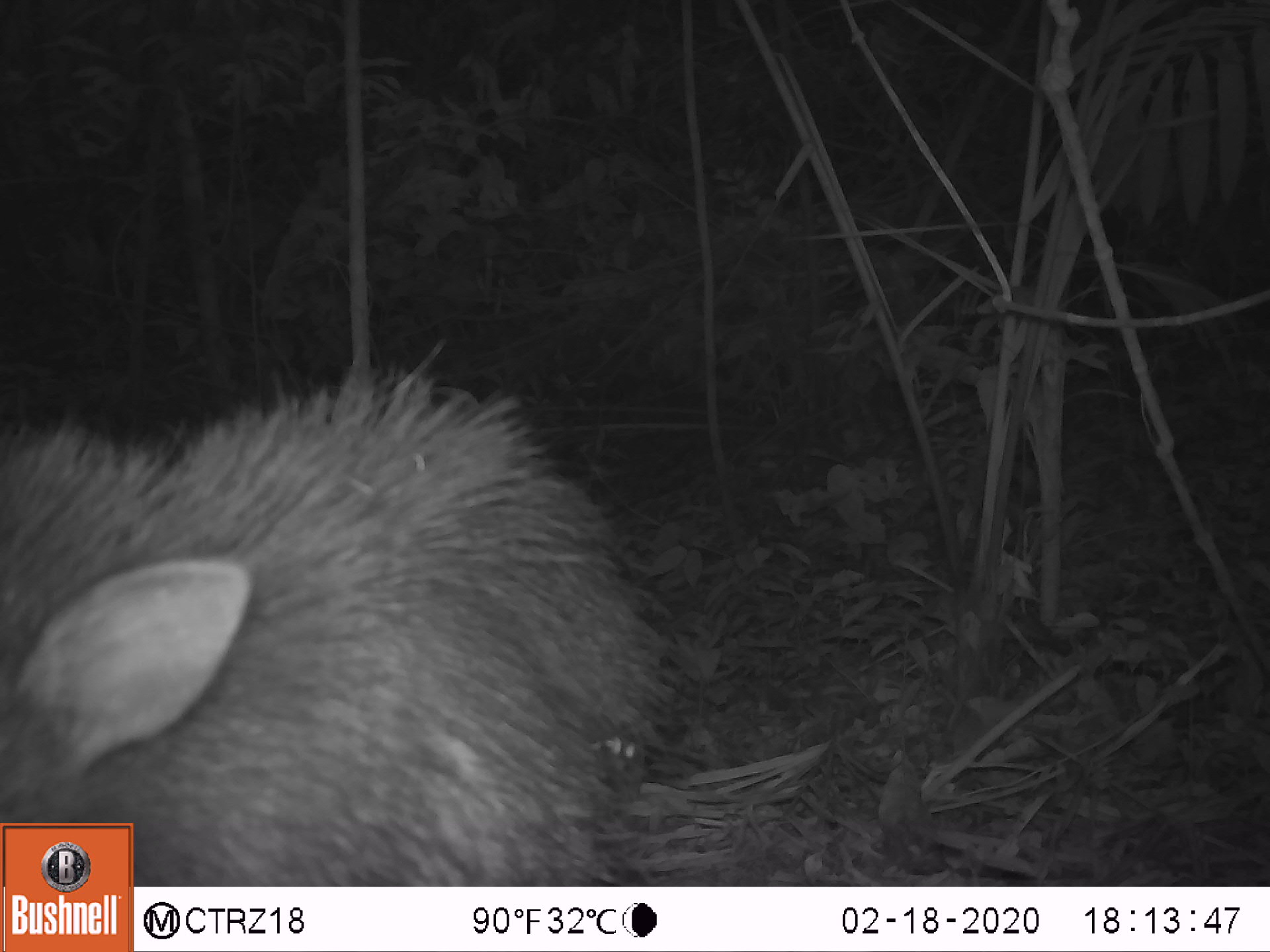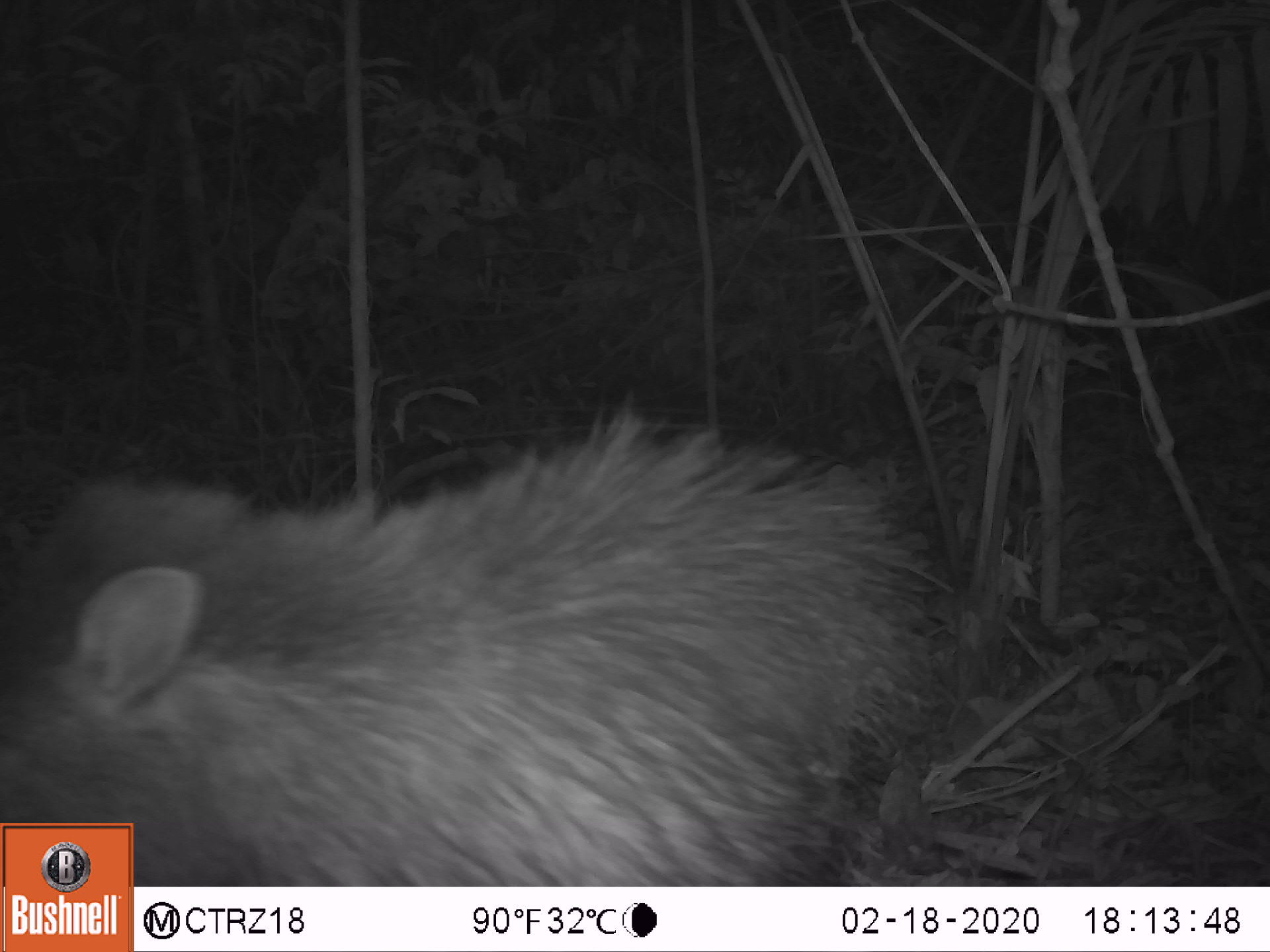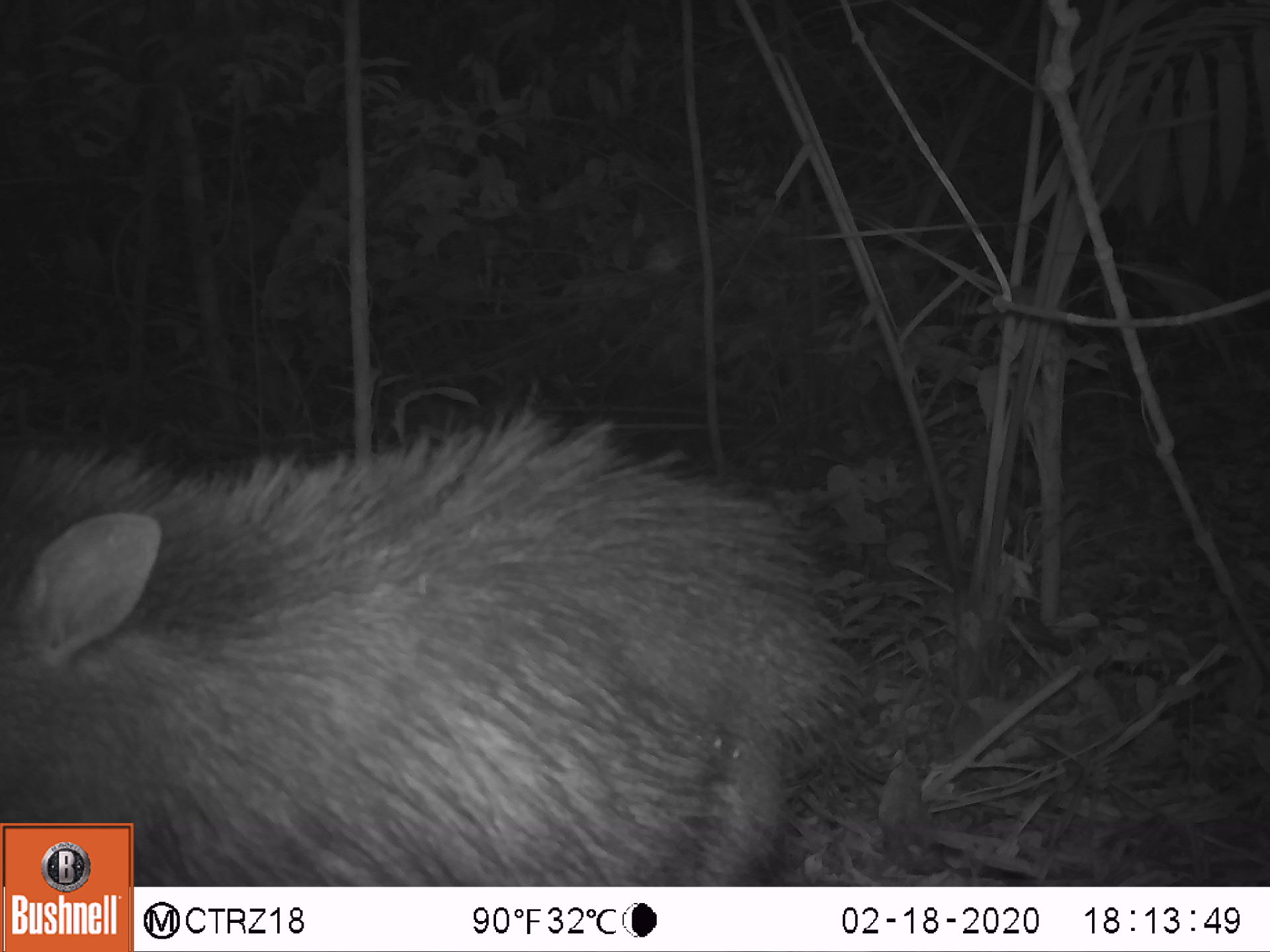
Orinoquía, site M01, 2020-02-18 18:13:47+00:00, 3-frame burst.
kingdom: Animalia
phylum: Chordata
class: Mammalia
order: Artiodactyla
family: Tayassuidae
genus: Pecari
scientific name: Pecari tajacu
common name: collared peccary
Collared peccary (Pecari tajacu).